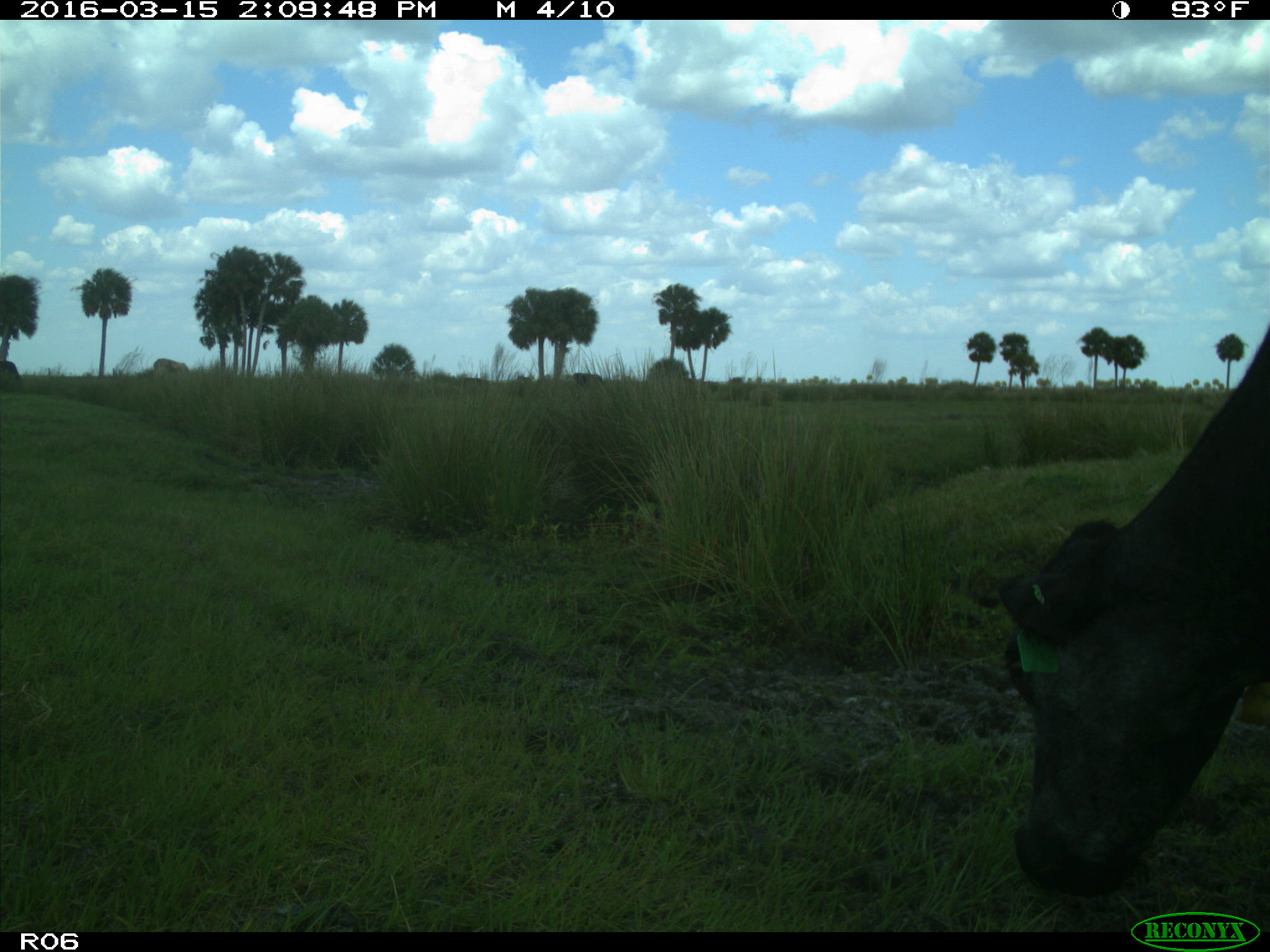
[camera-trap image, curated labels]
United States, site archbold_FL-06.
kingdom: Animalia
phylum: Chordata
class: Mammalia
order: Artiodactyla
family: Bovidae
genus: Bos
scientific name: Bos taurus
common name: domestic cow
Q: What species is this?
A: Bos taurus (domestic cow).